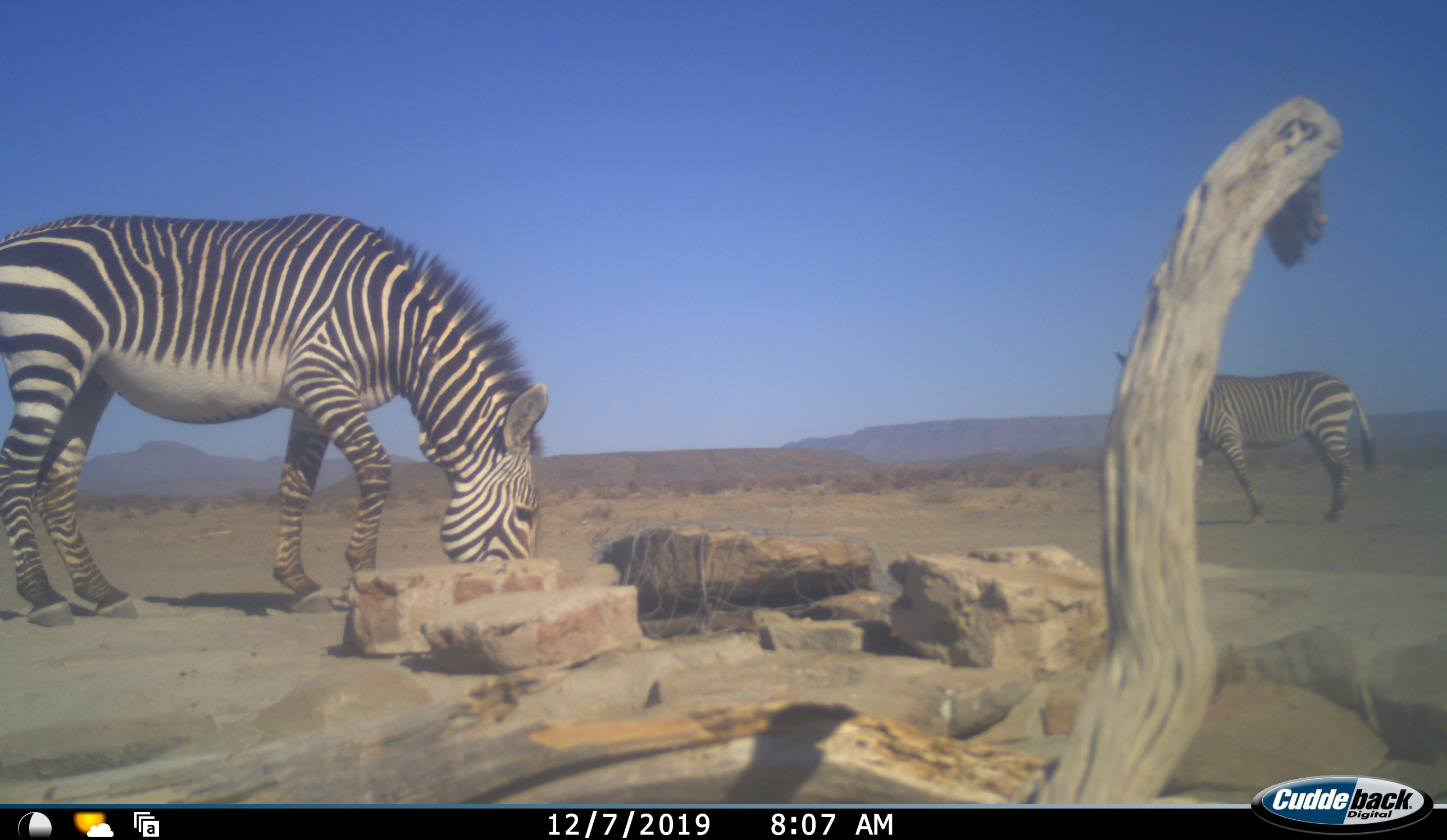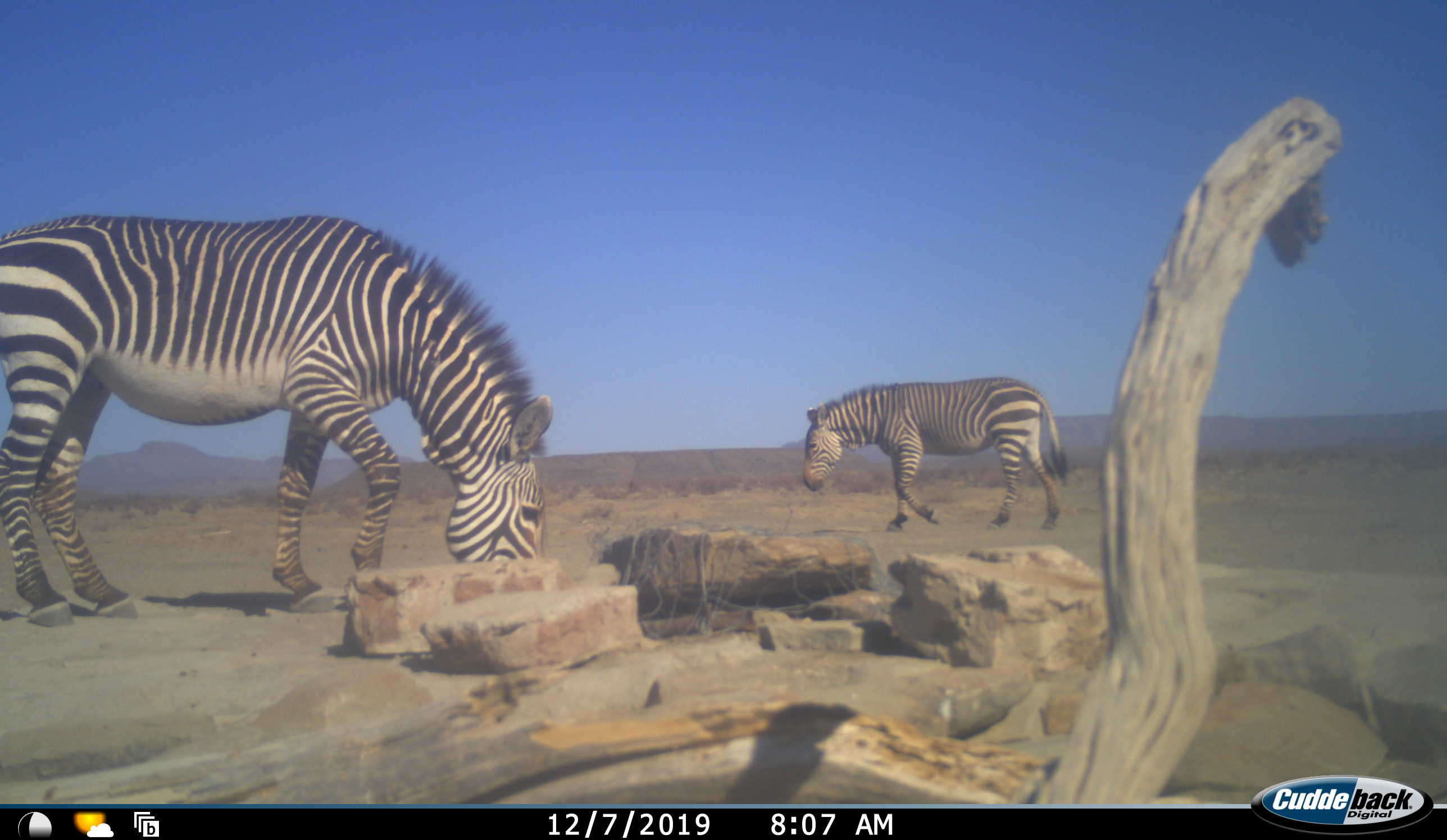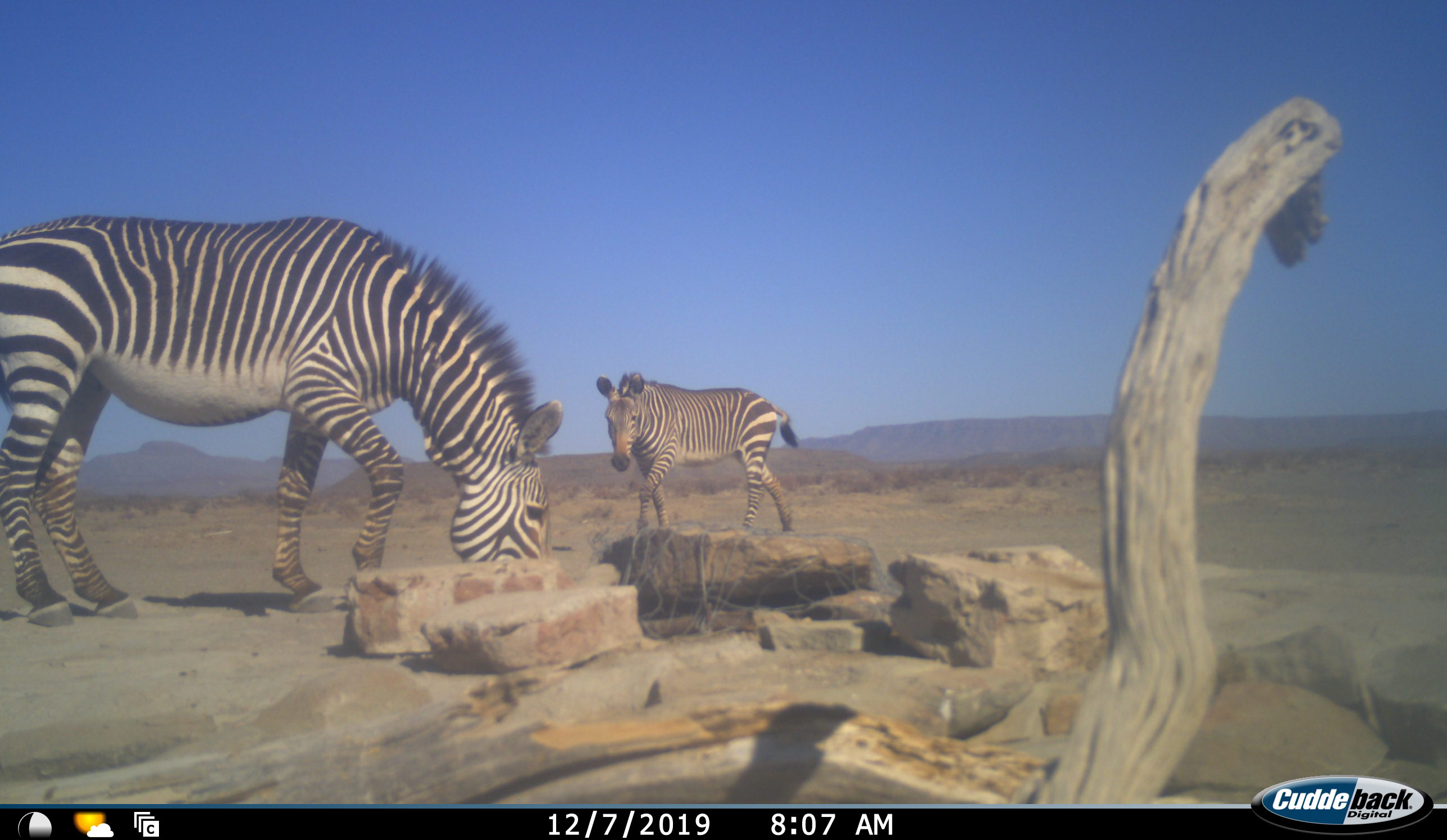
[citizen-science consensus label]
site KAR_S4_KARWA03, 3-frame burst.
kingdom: Animalia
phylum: Chordata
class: Mammalia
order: Perissodactyla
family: Equidae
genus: Equus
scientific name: Equus zebra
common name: mountain zebra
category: zebramountain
Zebramountain (mountain zebra) (Equus zebra), count 2. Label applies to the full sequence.